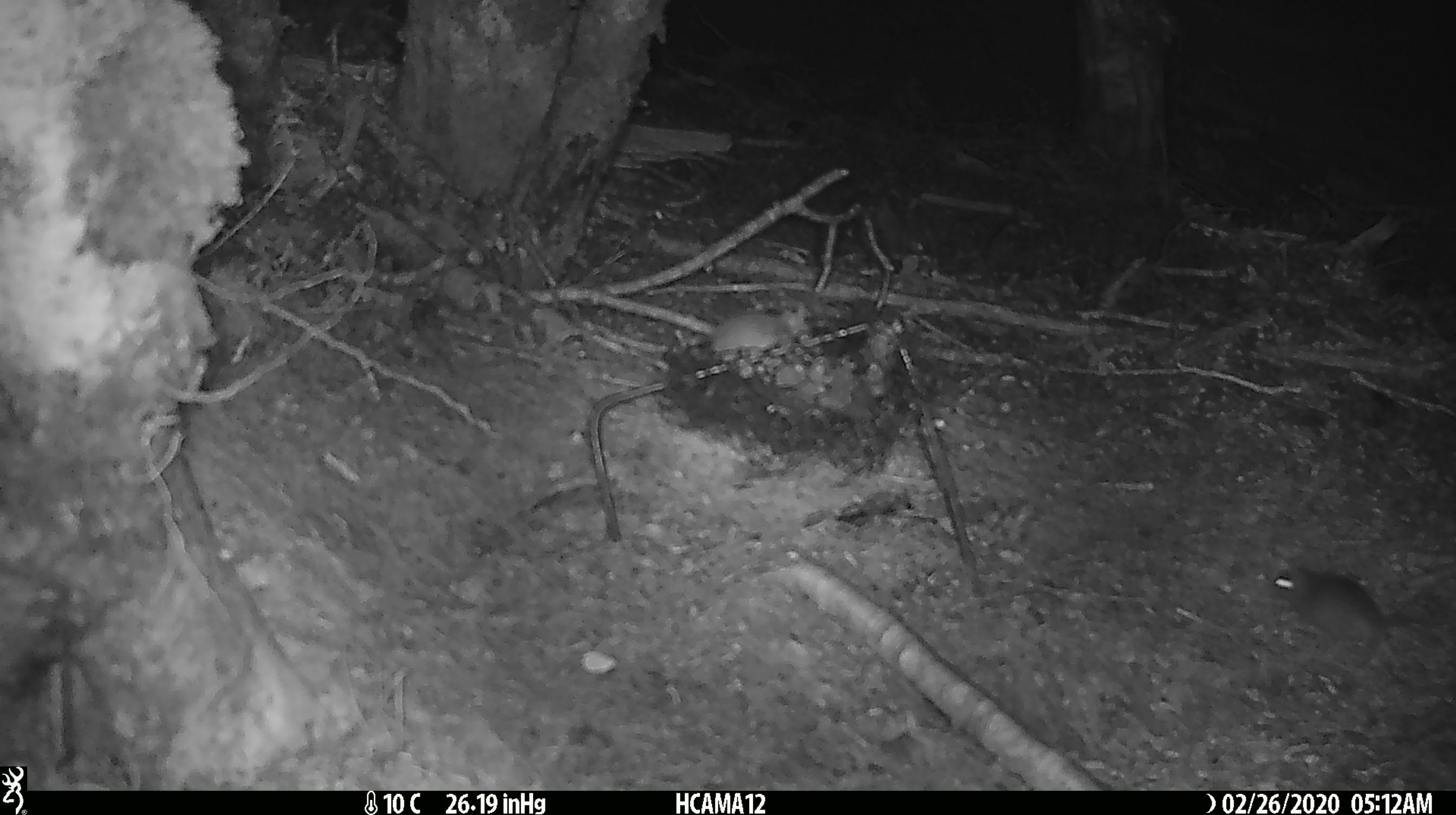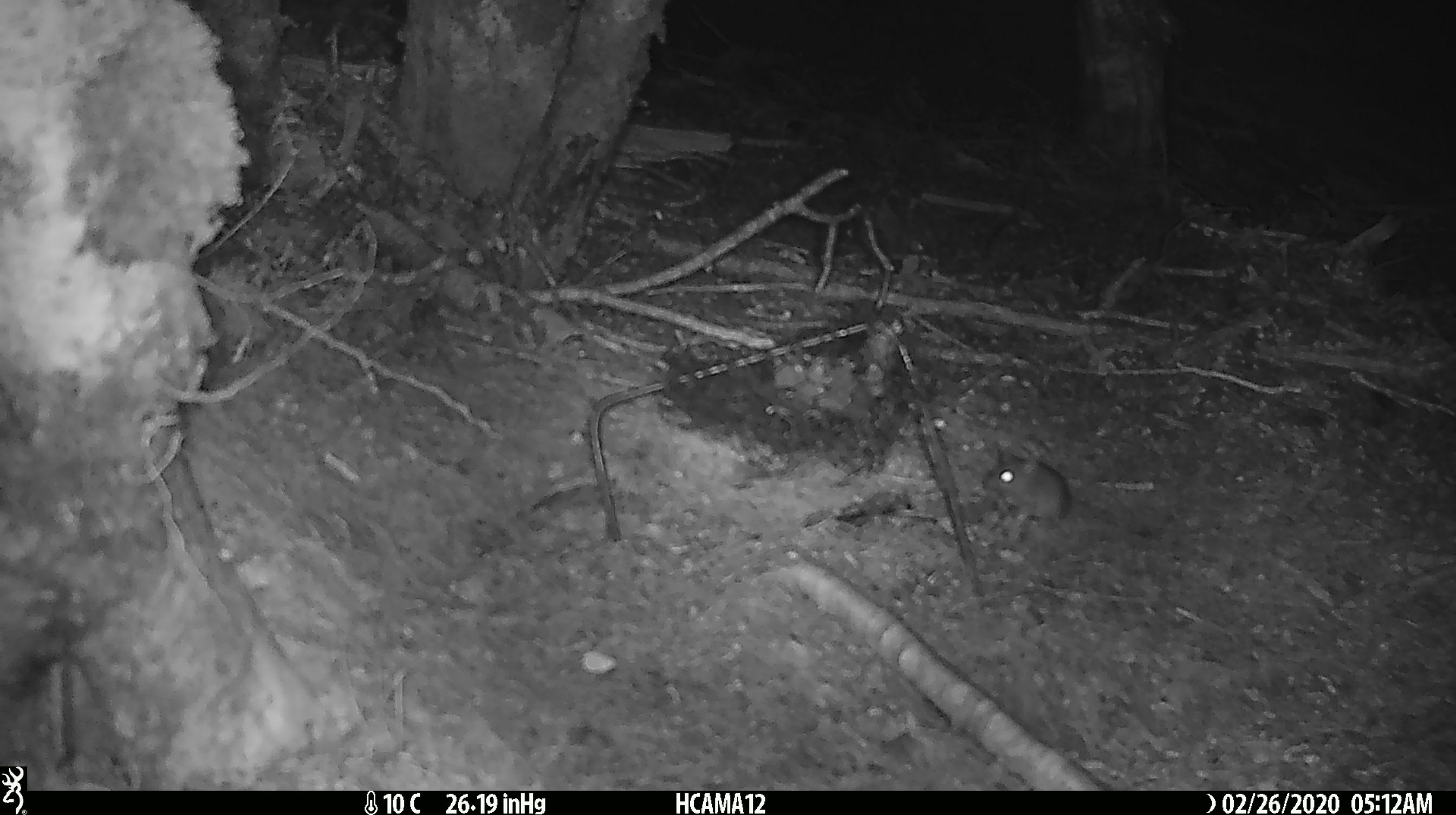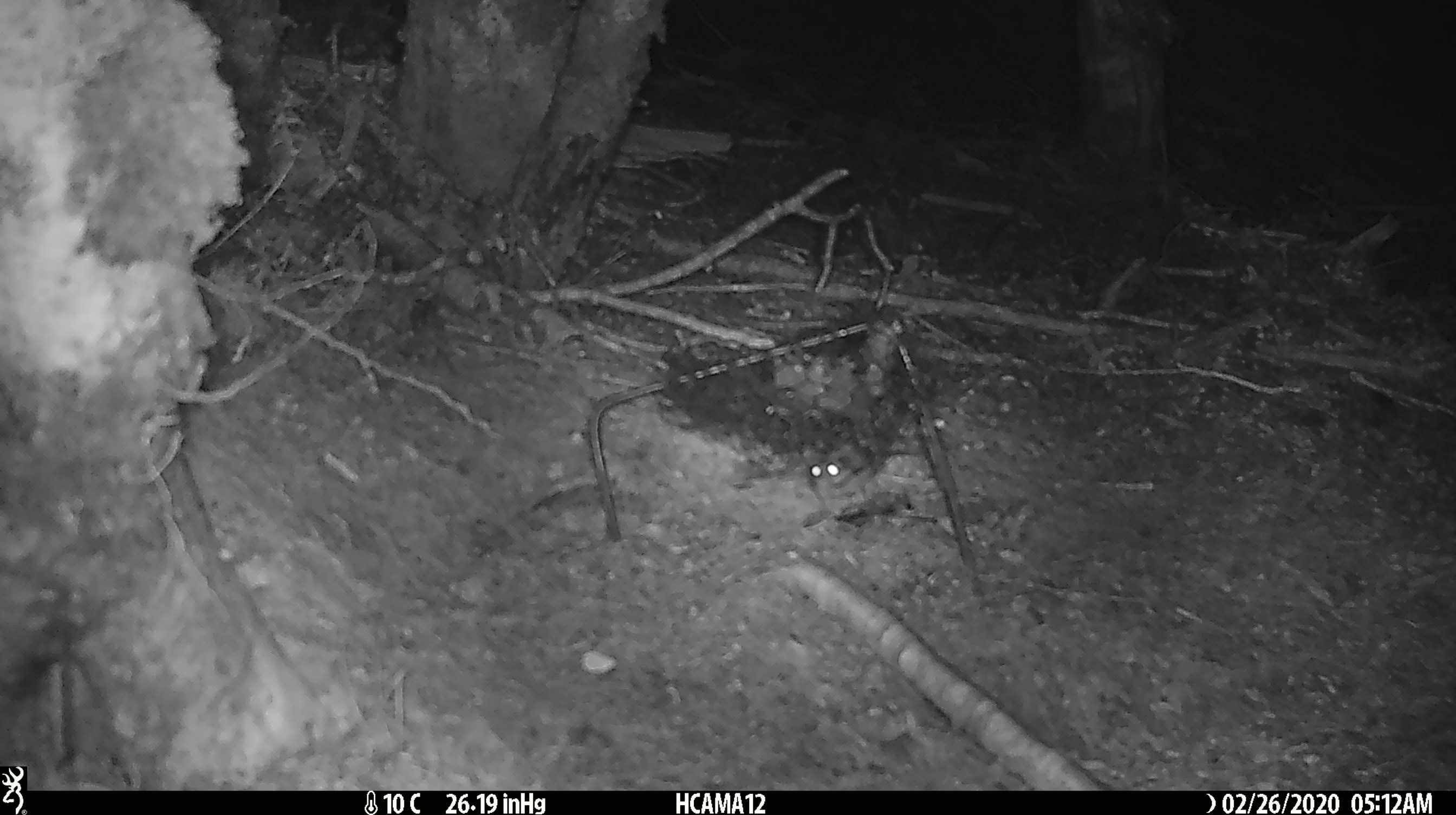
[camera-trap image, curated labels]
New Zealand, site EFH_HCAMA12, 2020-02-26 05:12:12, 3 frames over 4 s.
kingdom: Animalia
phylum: Chordata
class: Mammalia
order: Rodentia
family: Muridae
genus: Mus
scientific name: Mus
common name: mouse